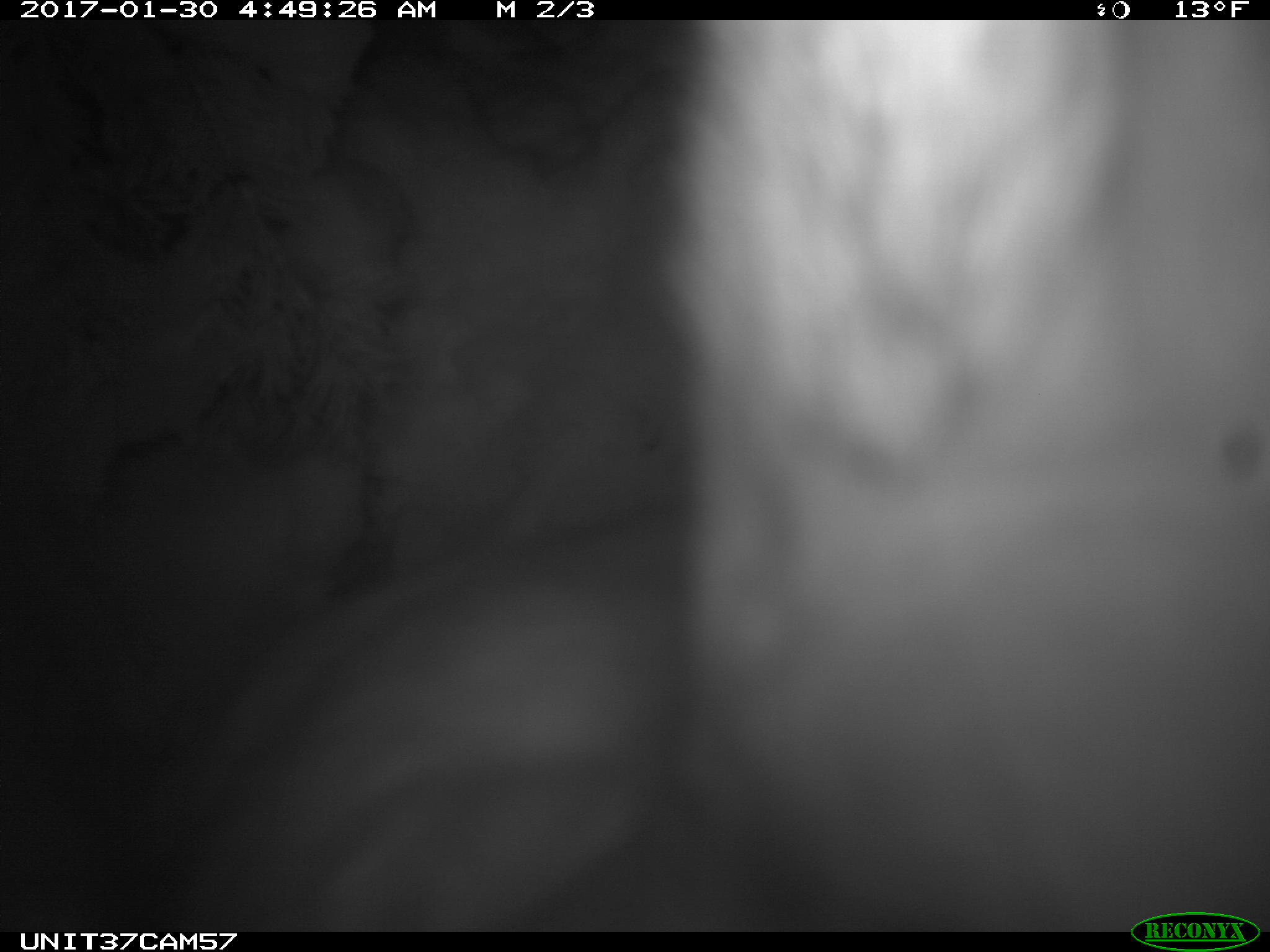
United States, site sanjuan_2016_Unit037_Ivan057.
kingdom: Animalia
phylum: Chordata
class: Mammalia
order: Lagomorpha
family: Leporidae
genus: Lepus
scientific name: Lepus americanus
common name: snowshoe hare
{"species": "Lepus americanus (snowshoe hare)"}